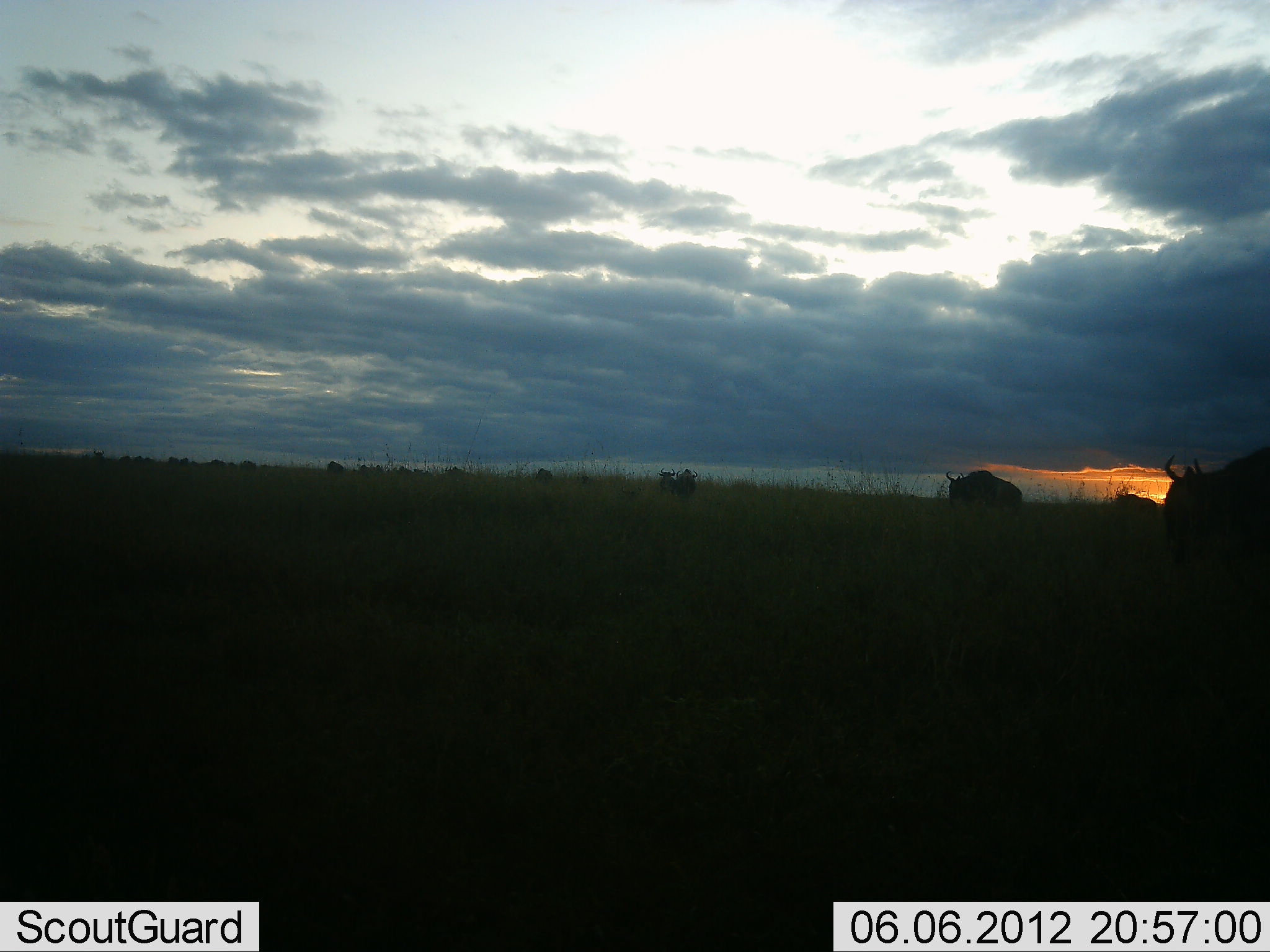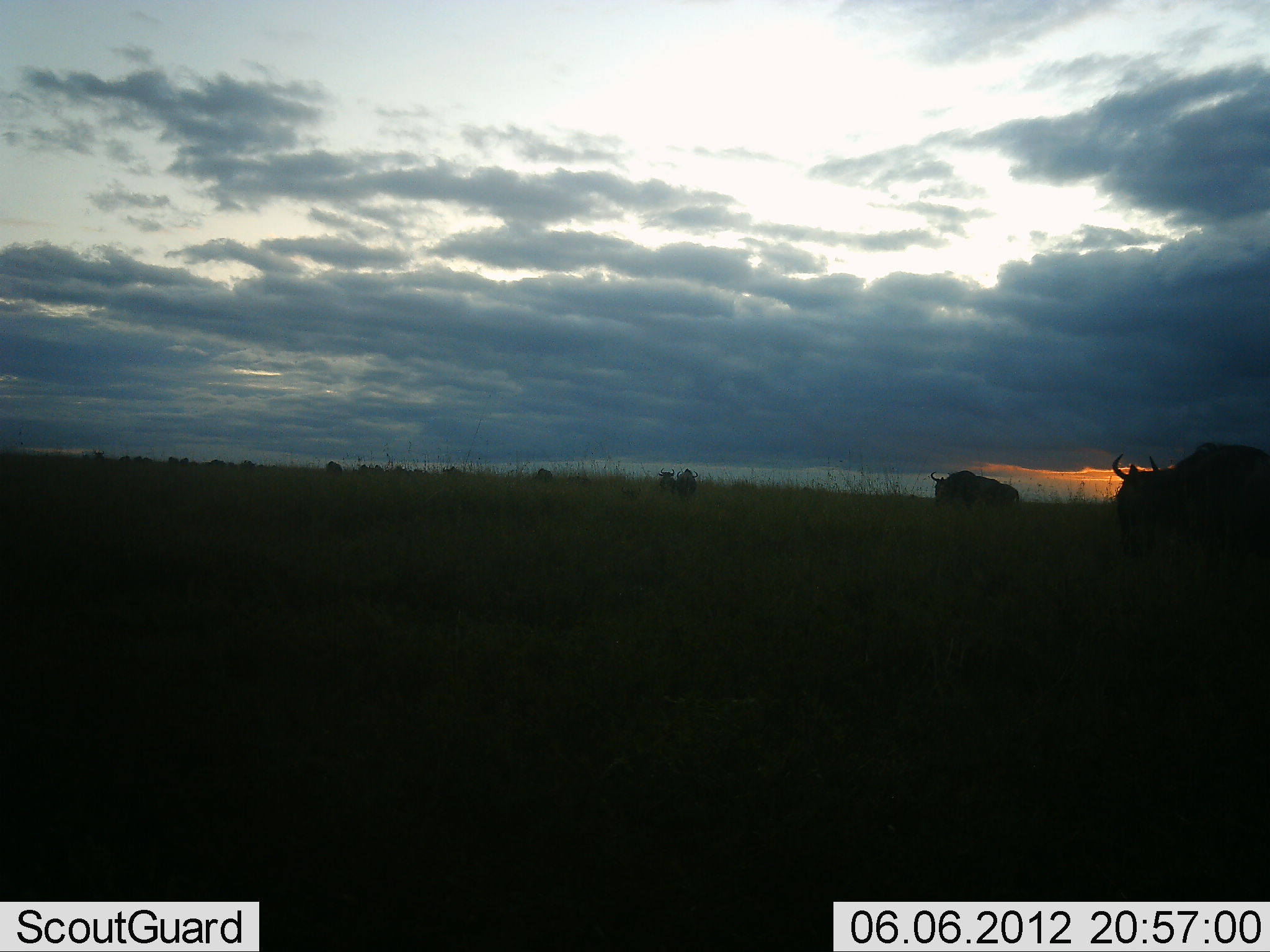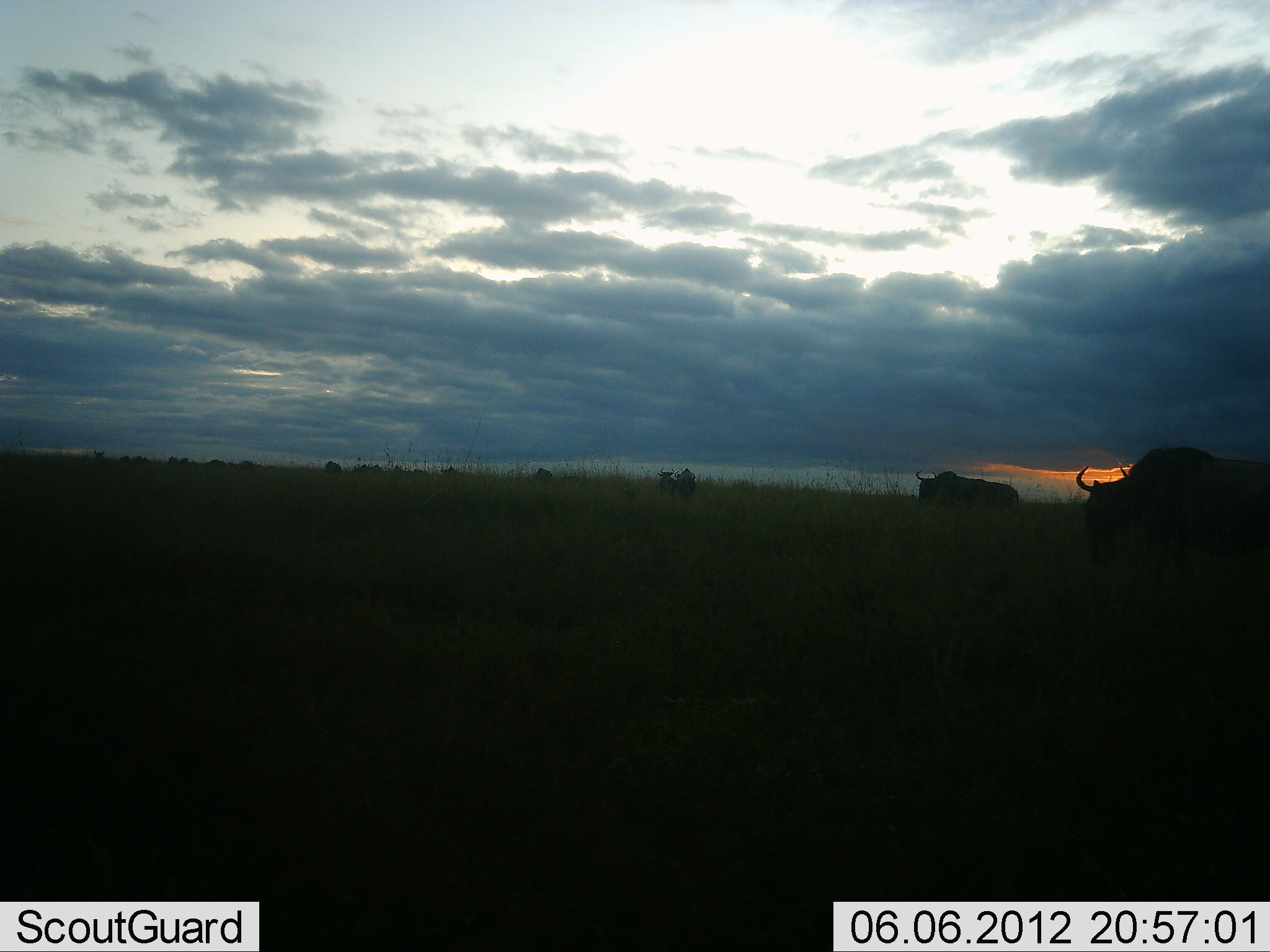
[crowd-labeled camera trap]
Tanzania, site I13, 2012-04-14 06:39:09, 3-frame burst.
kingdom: Animalia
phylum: Chordata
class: Mammalia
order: Artiodactyla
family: Bovidae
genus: Connochaetes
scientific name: Connochaetes taurinus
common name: blue wildebeest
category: wildebeest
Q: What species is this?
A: Wildebeest (blue wildebeest) (Connochaetes taurinus).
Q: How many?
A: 3.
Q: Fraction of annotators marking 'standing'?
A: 17%.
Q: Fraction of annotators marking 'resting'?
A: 0%.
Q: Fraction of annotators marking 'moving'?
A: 100%.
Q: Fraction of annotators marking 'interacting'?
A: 0%.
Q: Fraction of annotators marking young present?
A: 0%.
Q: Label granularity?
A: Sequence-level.